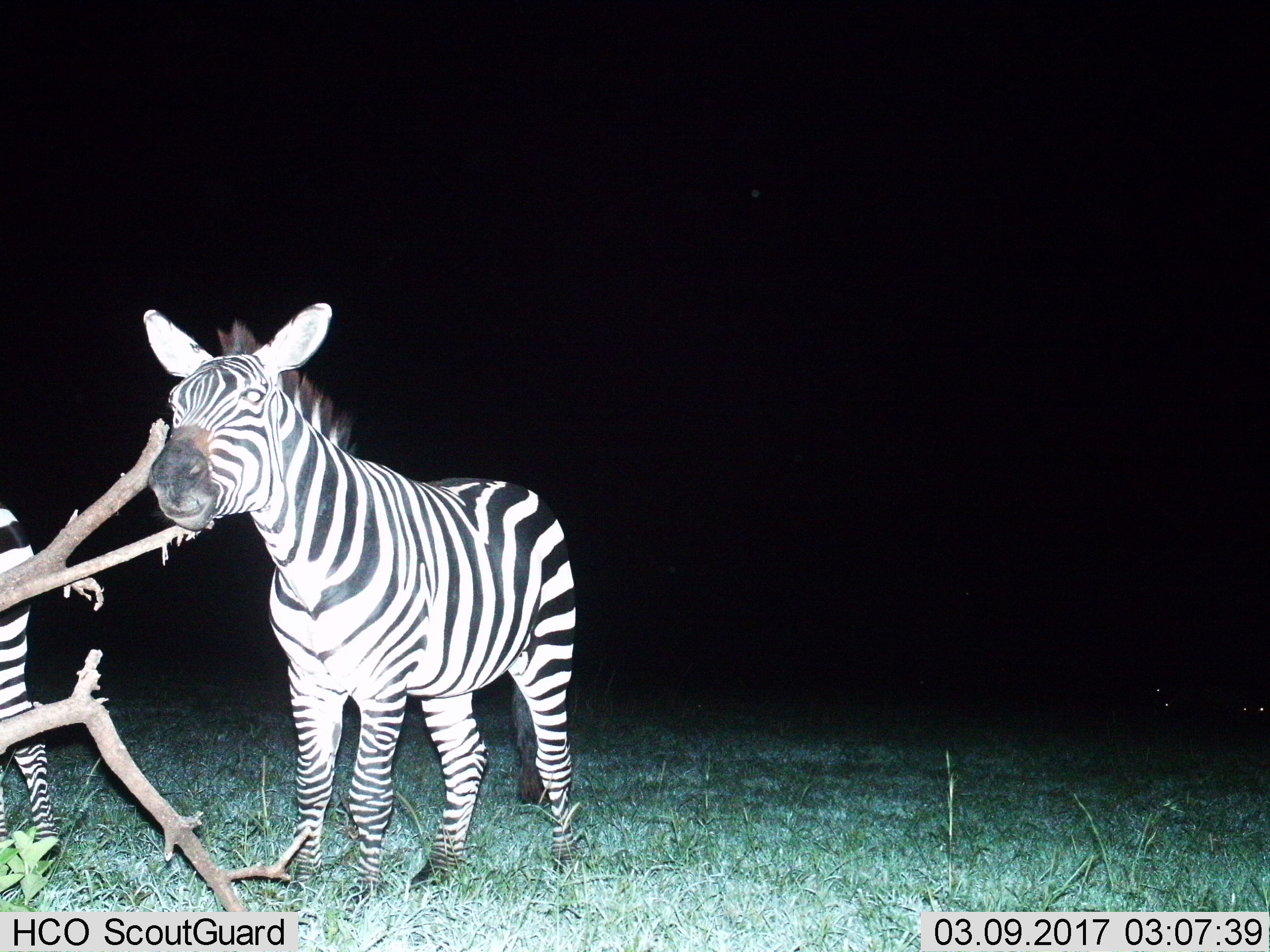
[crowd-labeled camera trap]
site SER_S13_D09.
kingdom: Animalia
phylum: Chordata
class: Mammalia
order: Perissodactyla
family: Equidae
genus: Equus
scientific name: Equus quagga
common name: plains zebra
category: zebraplains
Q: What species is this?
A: Zebraplains (plains zebra) (Equus quagga).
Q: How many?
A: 2.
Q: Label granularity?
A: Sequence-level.